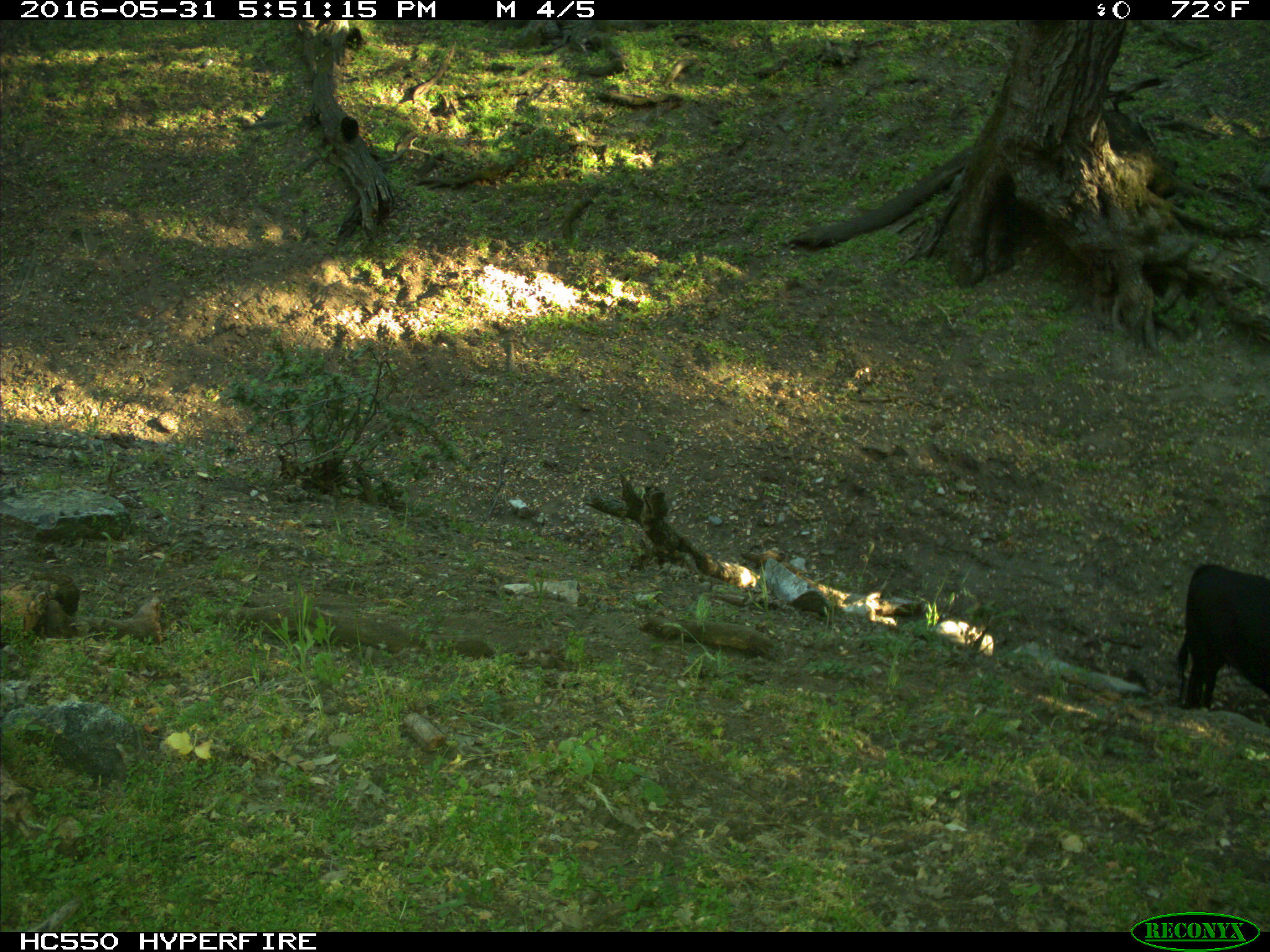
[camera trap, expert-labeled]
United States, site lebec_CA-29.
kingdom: Animalia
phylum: Chordata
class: Mammalia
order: Artiodactyla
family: Bovidae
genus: Bos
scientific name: Bos taurus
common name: domestic cow